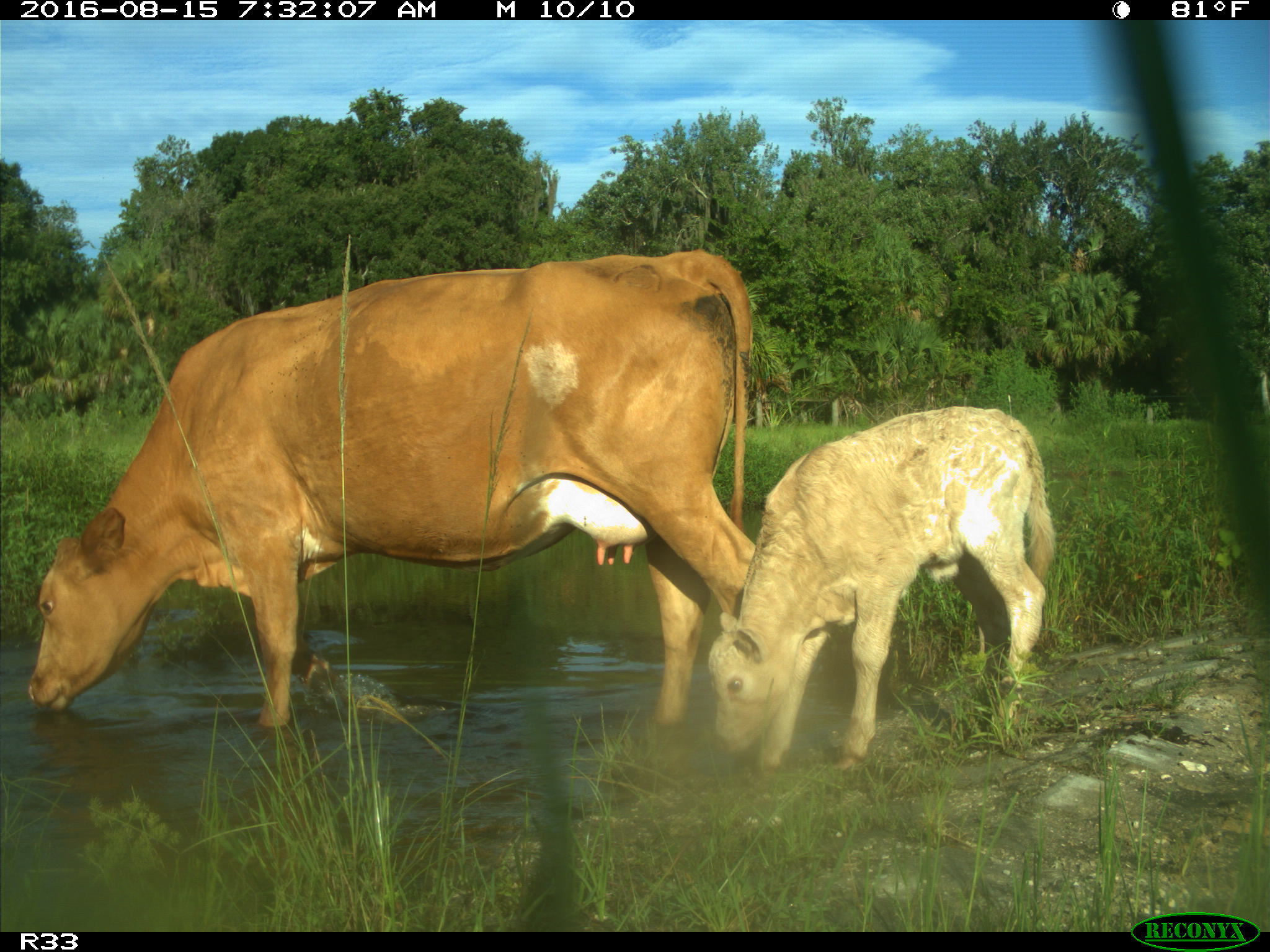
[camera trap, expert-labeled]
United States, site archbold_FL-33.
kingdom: Animalia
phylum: Chordata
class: Mammalia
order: Artiodactyla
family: Bovidae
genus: Bos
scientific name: Bos taurus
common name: domestic cow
Bos taurus (domestic cow).